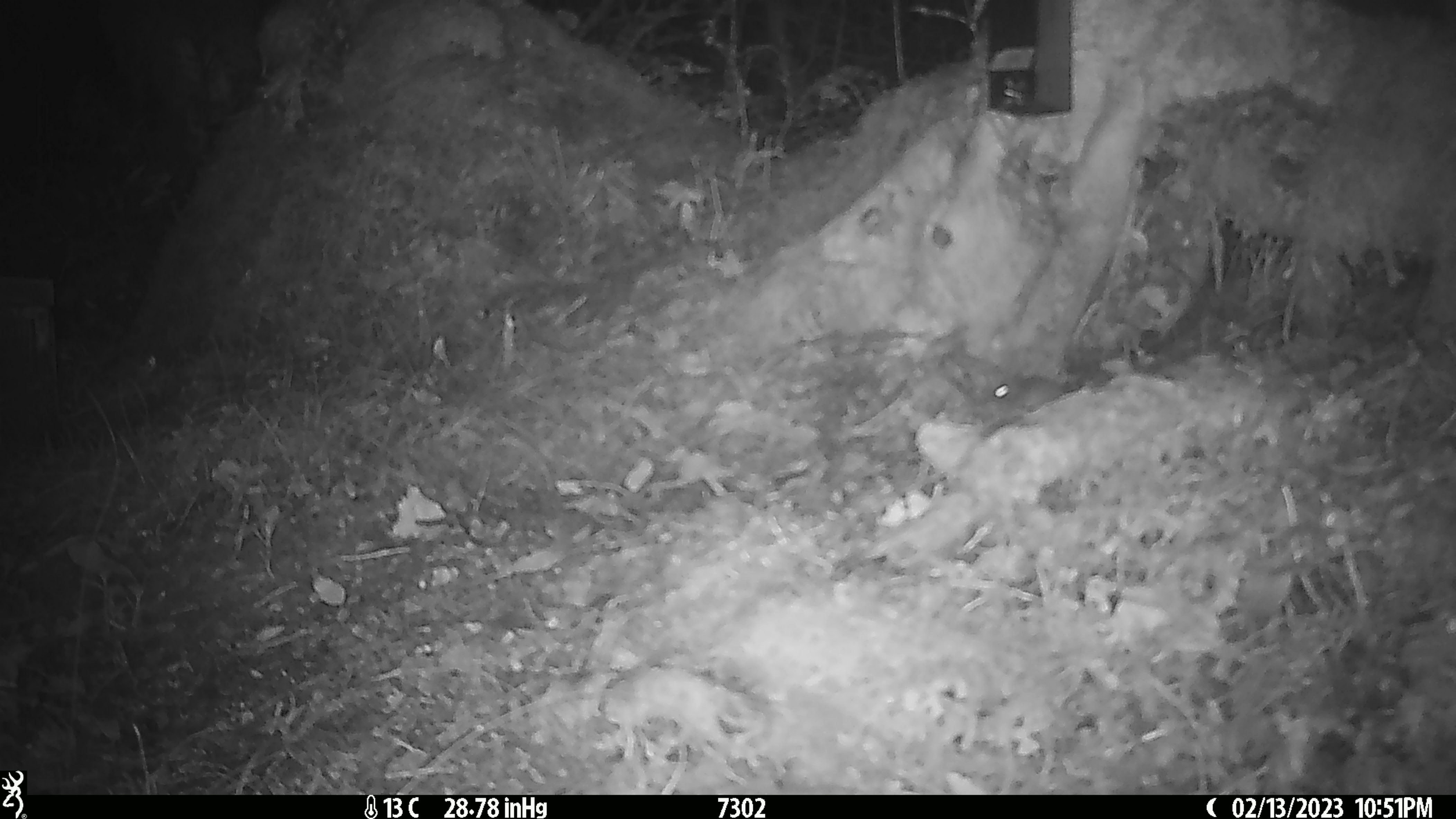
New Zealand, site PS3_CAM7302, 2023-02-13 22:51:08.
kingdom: Animalia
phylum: Chordata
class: Mammalia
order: Rodentia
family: Muridae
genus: Mus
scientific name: Mus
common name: mouse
Mouse (Mus).